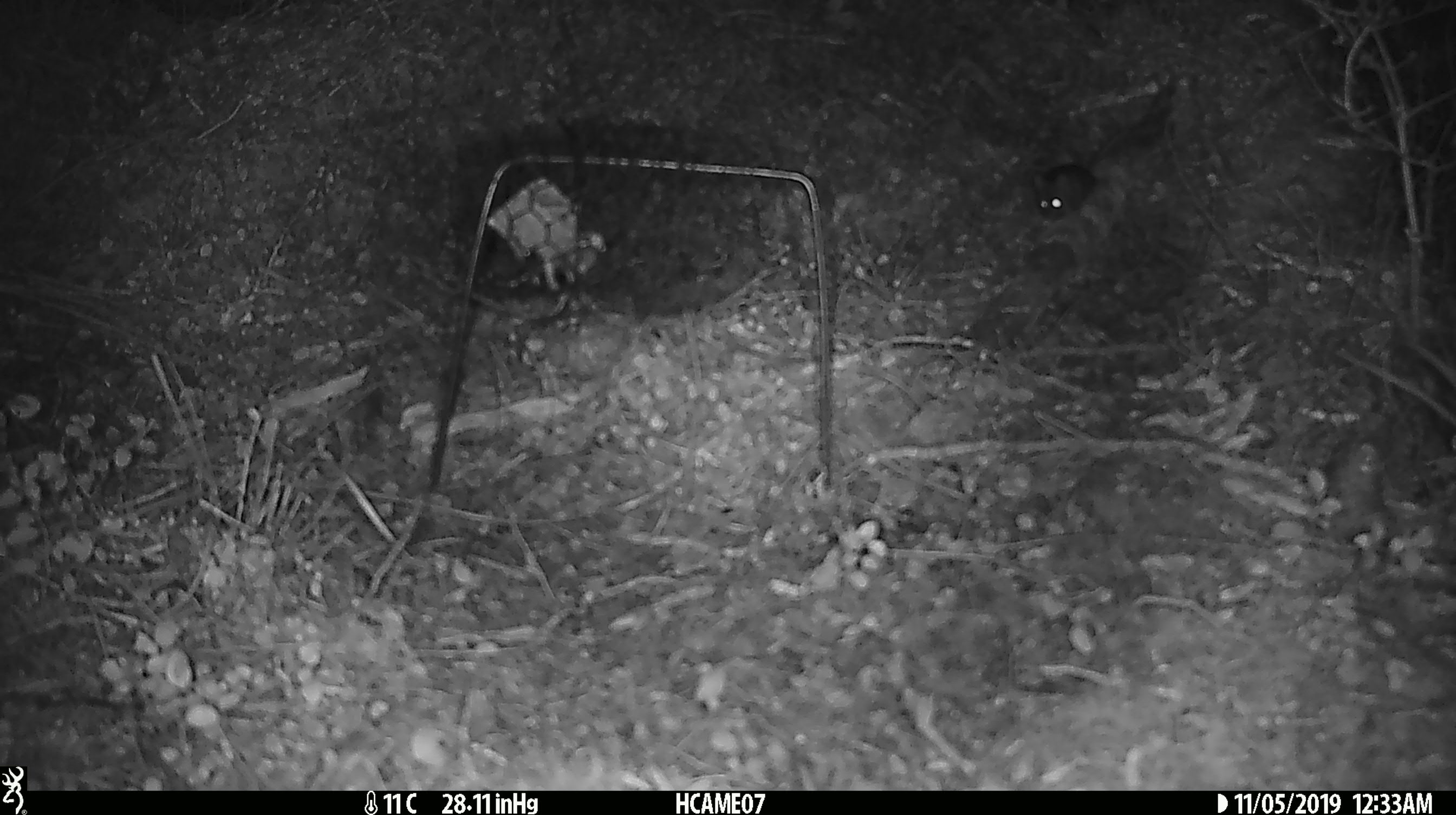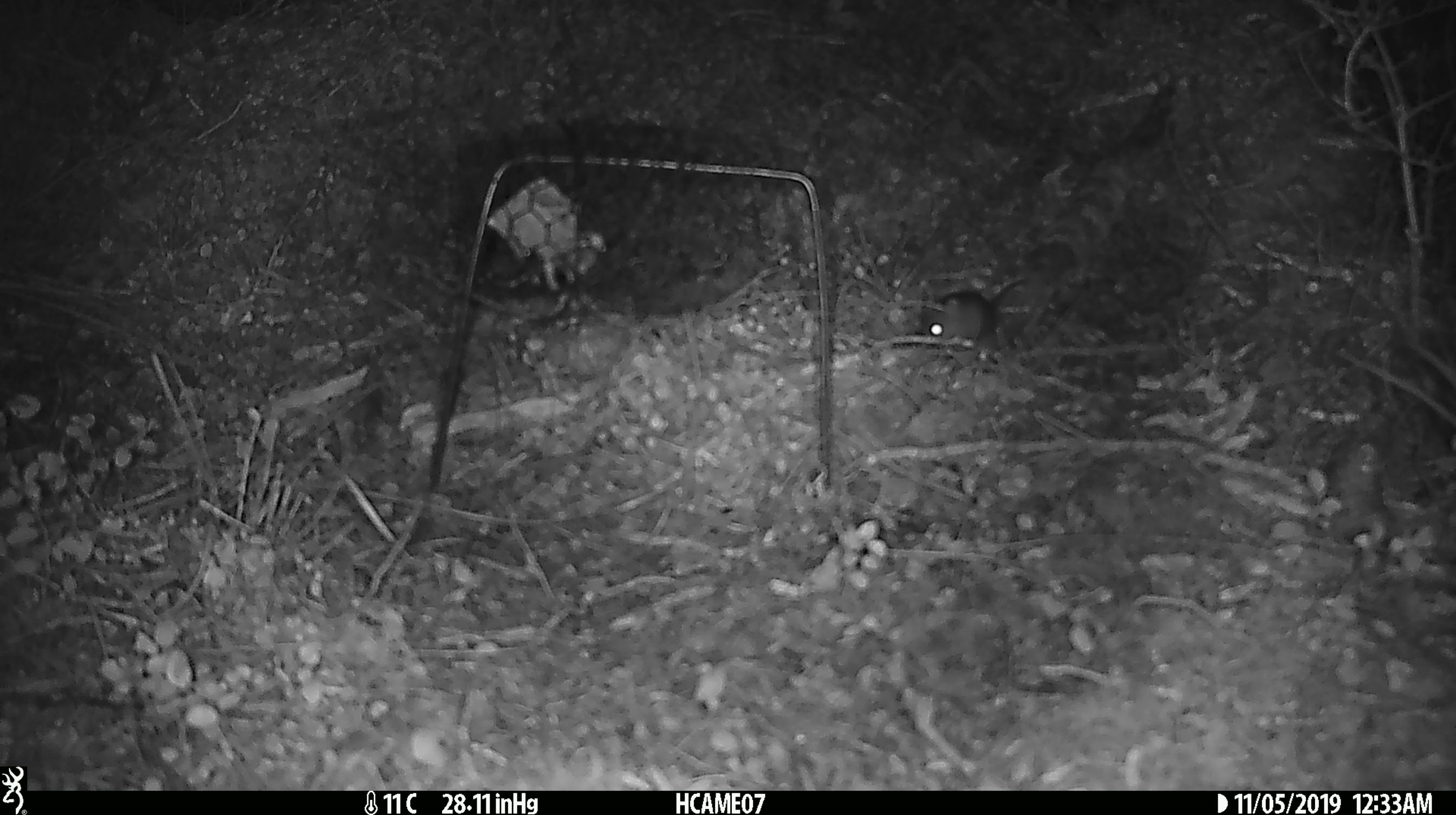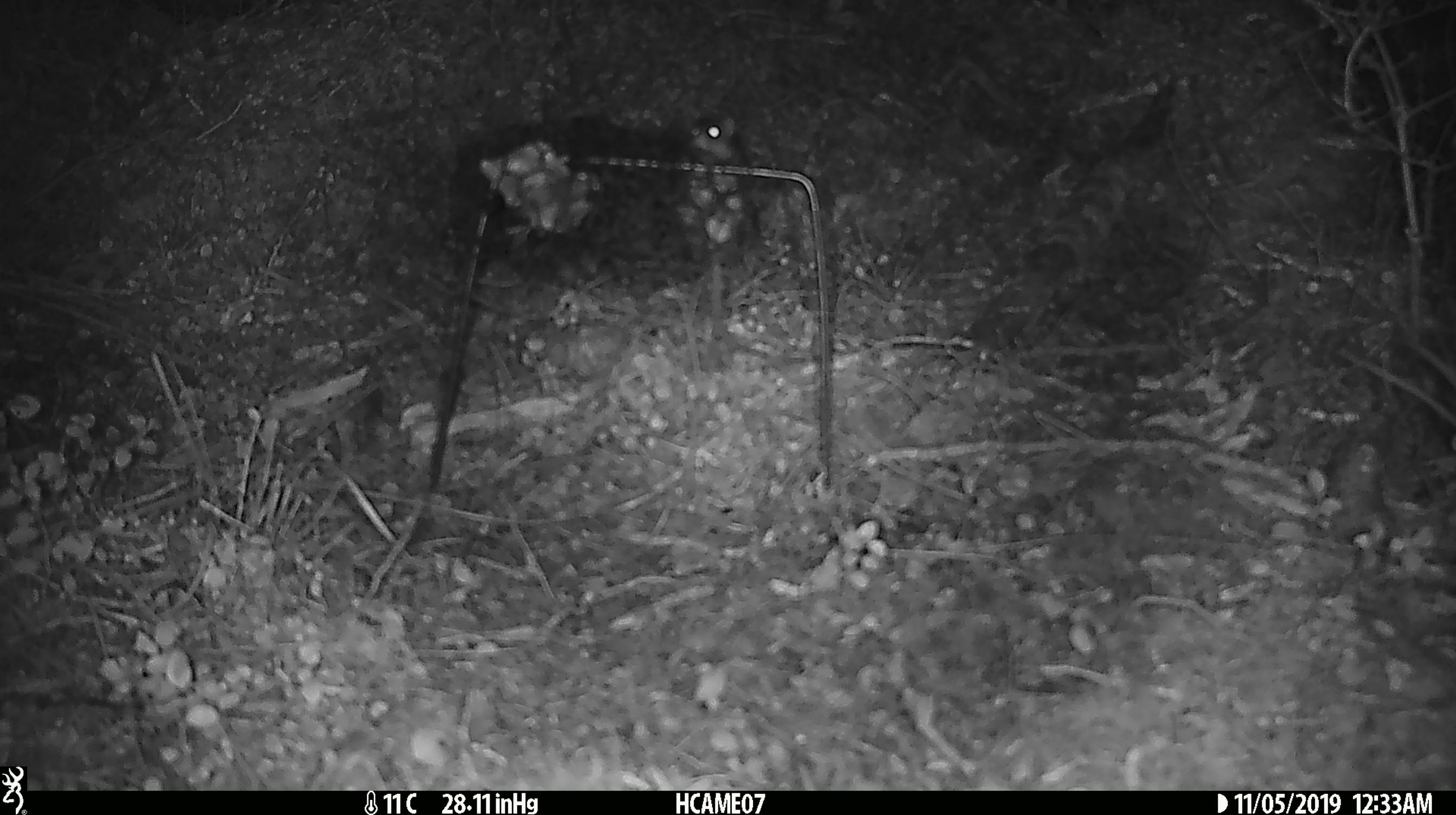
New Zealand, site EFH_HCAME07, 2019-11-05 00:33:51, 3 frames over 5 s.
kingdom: Animalia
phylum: Chordata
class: Mammalia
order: Rodentia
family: Muridae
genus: Mus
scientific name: Mus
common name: mouse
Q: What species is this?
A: Mouse (Mus).